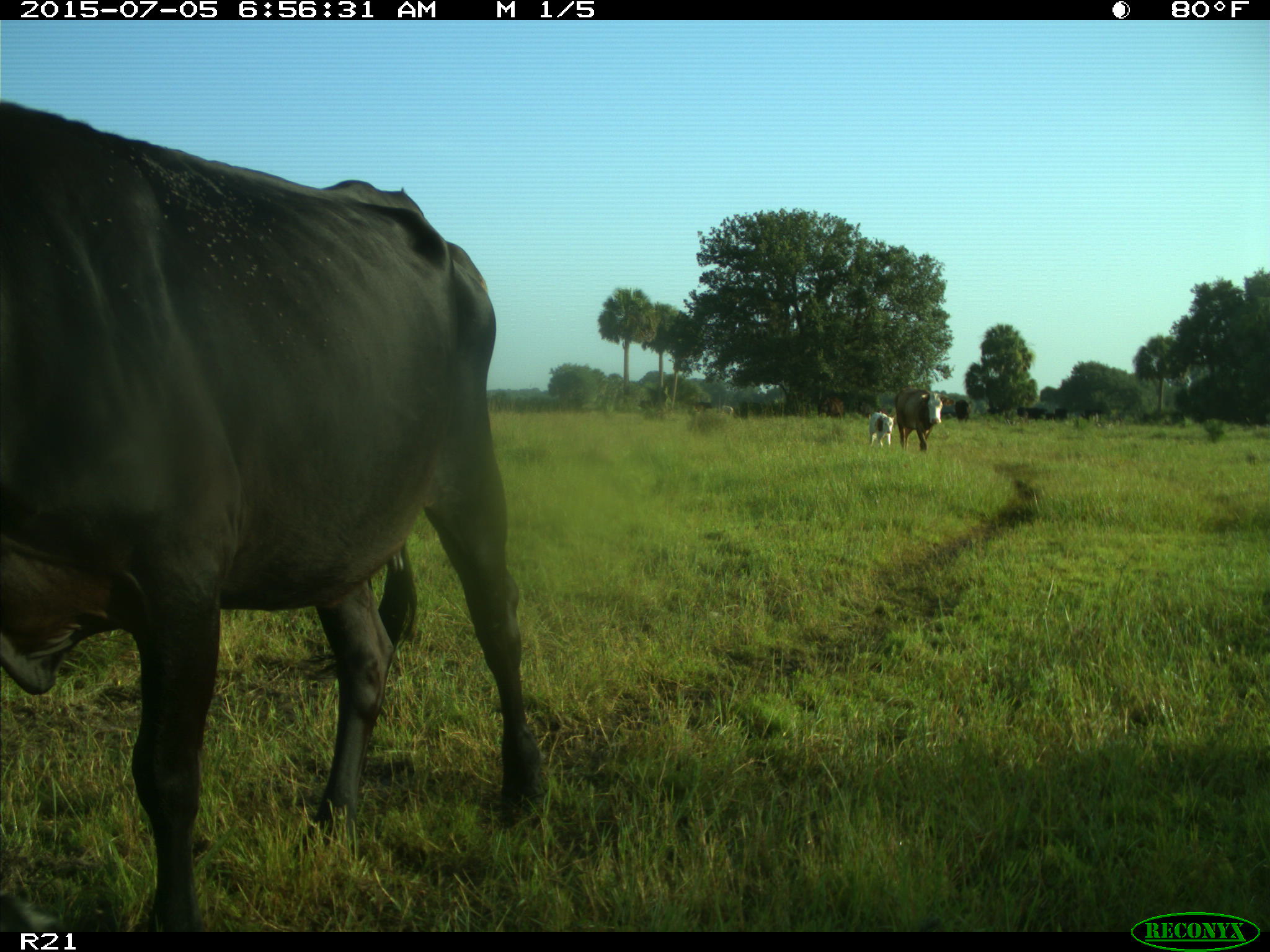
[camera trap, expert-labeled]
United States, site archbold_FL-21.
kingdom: Animalia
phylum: Chordata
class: Mammalia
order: Artiodactyla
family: Bovidae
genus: Bos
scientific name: Bos taurus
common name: domestic cow